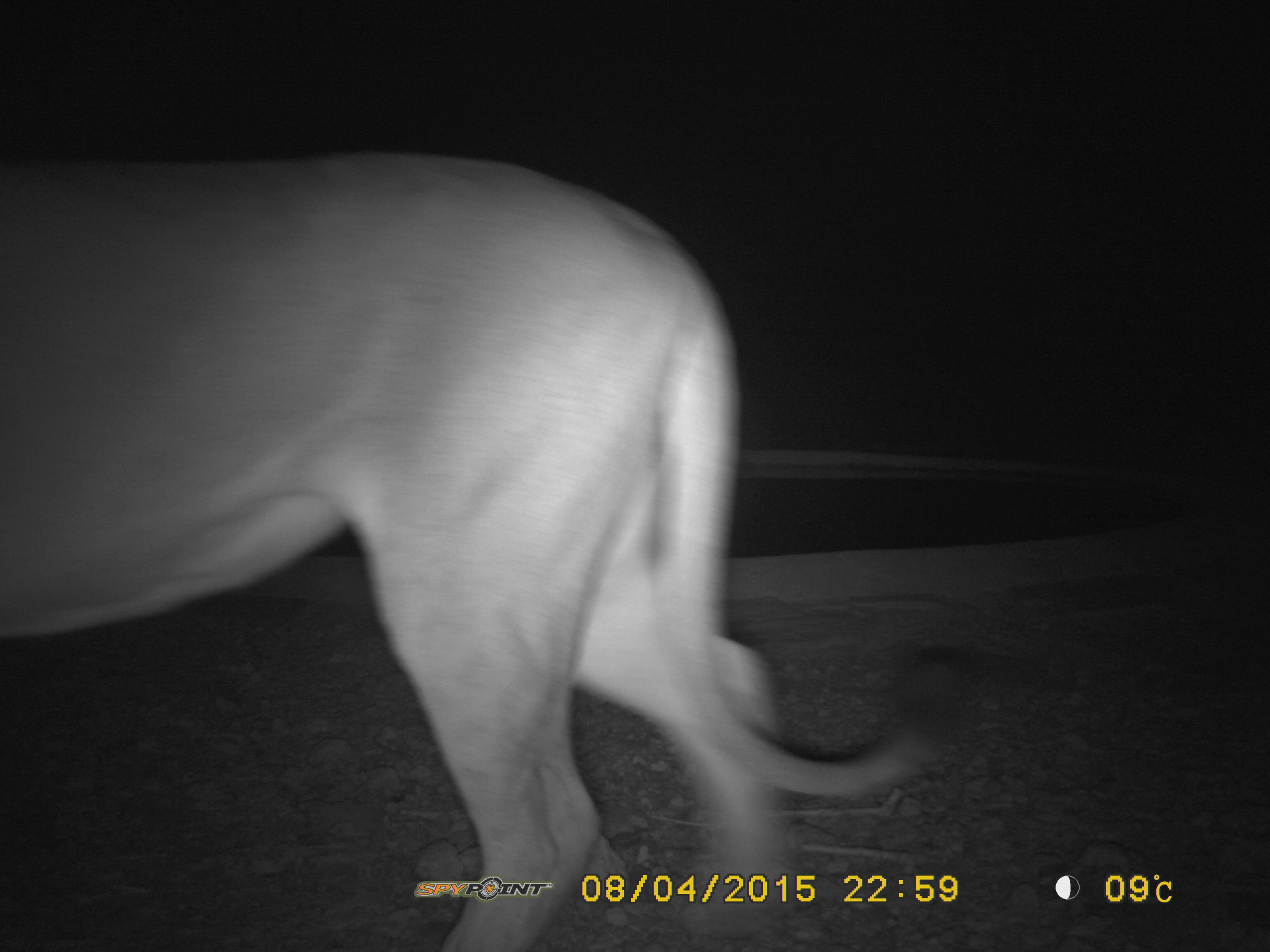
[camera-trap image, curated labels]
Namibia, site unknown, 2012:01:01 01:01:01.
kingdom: Animalia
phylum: Chordata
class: Mammalia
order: Carnivora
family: Felidae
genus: Panthera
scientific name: Panthera leo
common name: lion